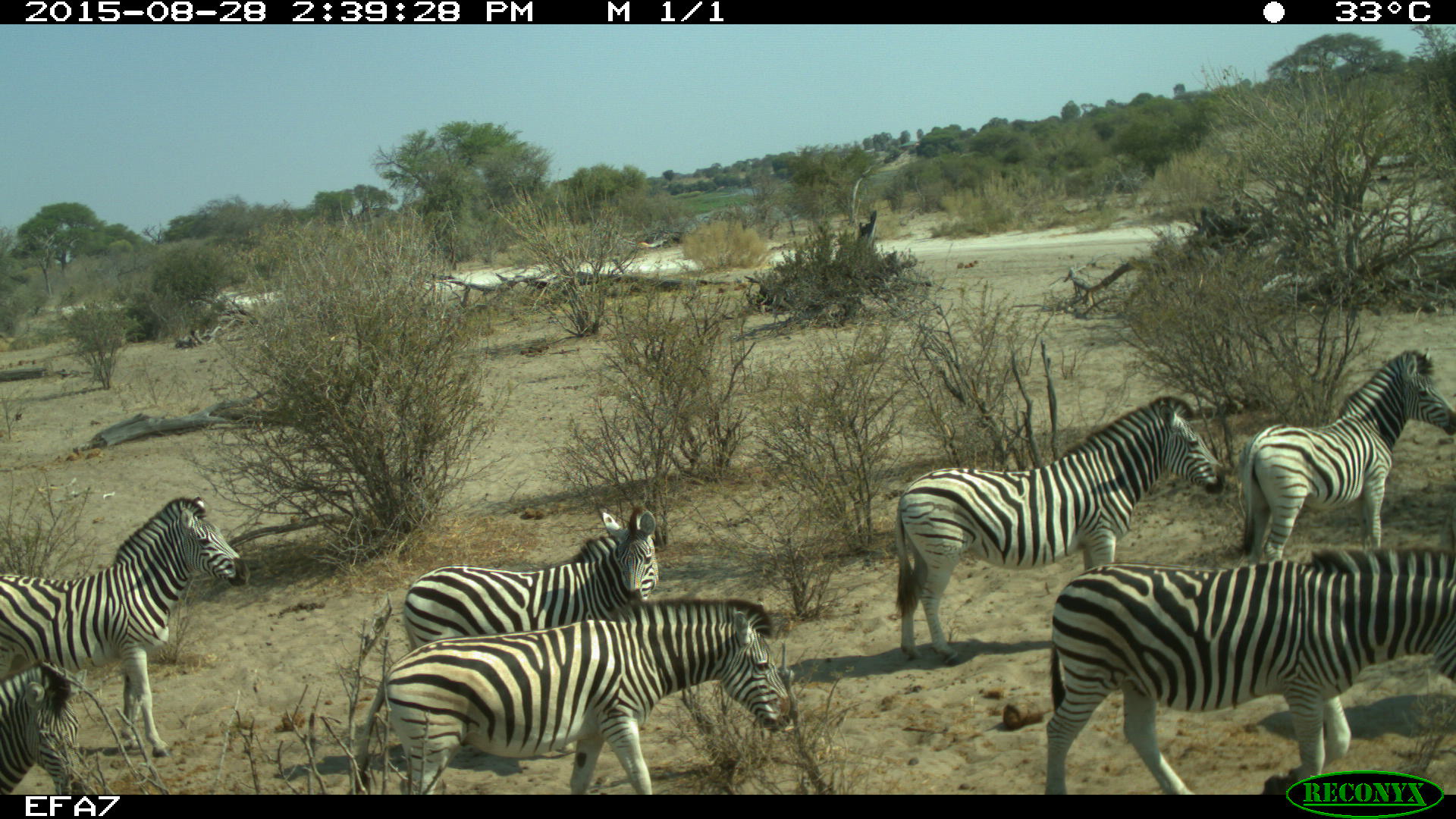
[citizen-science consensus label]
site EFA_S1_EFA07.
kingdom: Animalia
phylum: Chordata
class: Mammalia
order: Perissodactyla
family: Equidae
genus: Equus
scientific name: Equus quagga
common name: plains zebra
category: zebraplains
Zebraplains (plains zebra) (Equus quagga), count 7. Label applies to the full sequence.